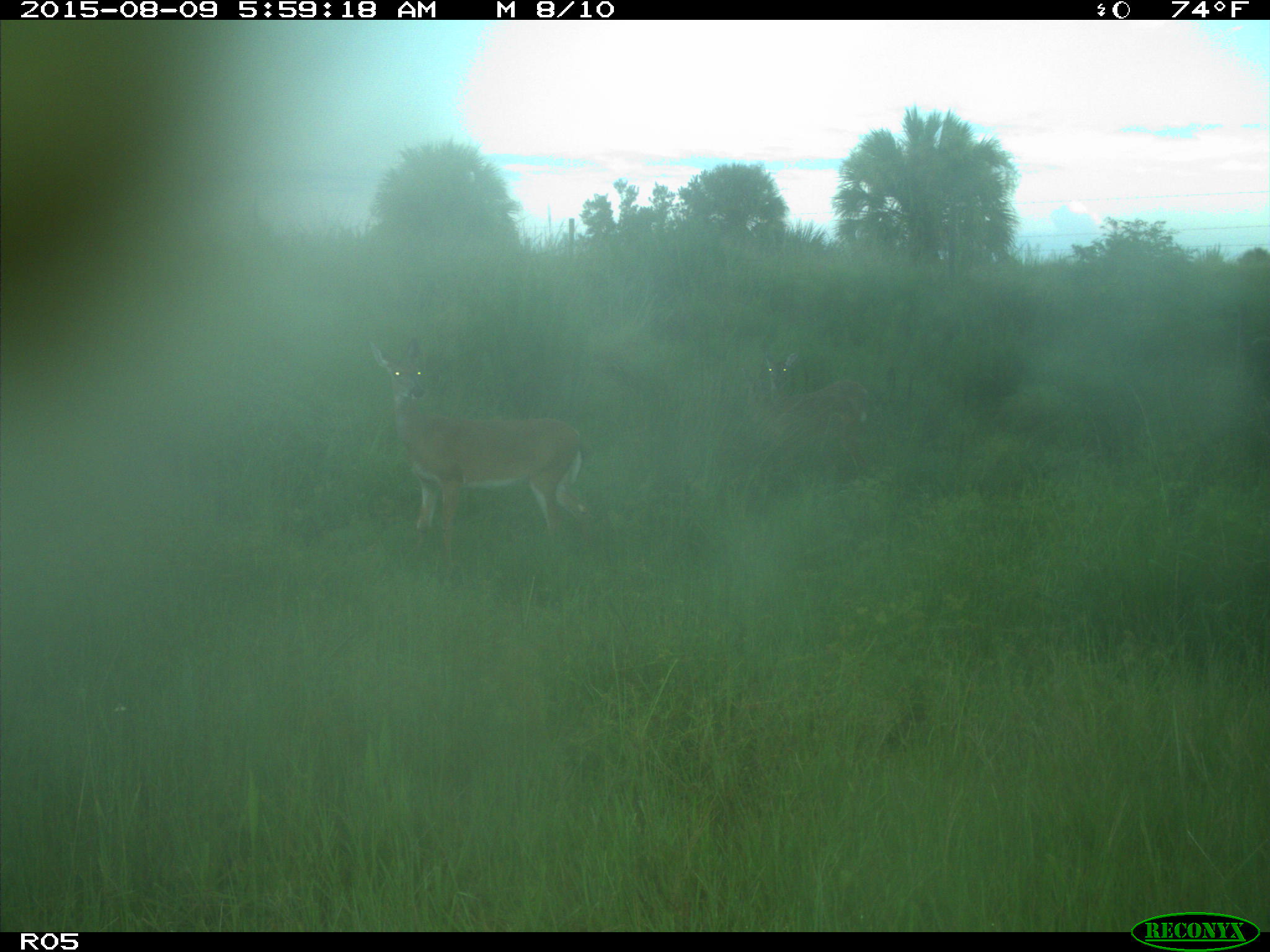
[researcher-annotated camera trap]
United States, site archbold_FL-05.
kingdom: Animalia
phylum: Chordata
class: Mammalia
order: Artiodactyla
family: Cervidae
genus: Odocoileus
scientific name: Odocoileus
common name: deer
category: unidentified deer